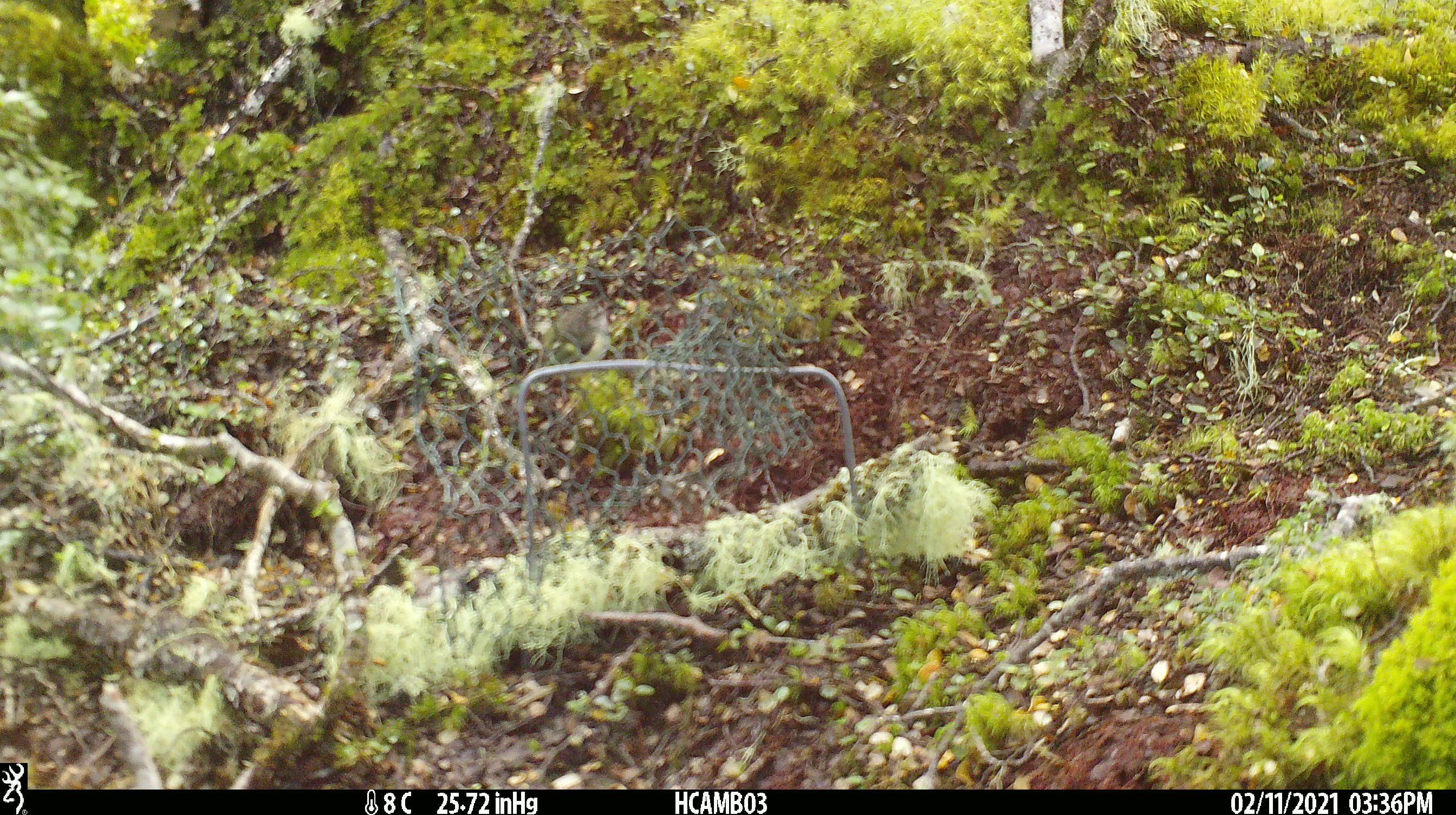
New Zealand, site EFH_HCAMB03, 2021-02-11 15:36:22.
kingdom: Animalia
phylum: Chordata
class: Aves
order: Passeriformes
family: Acanthisittidae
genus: Acanthisitta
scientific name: Acanthisitta chloris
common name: rifleman